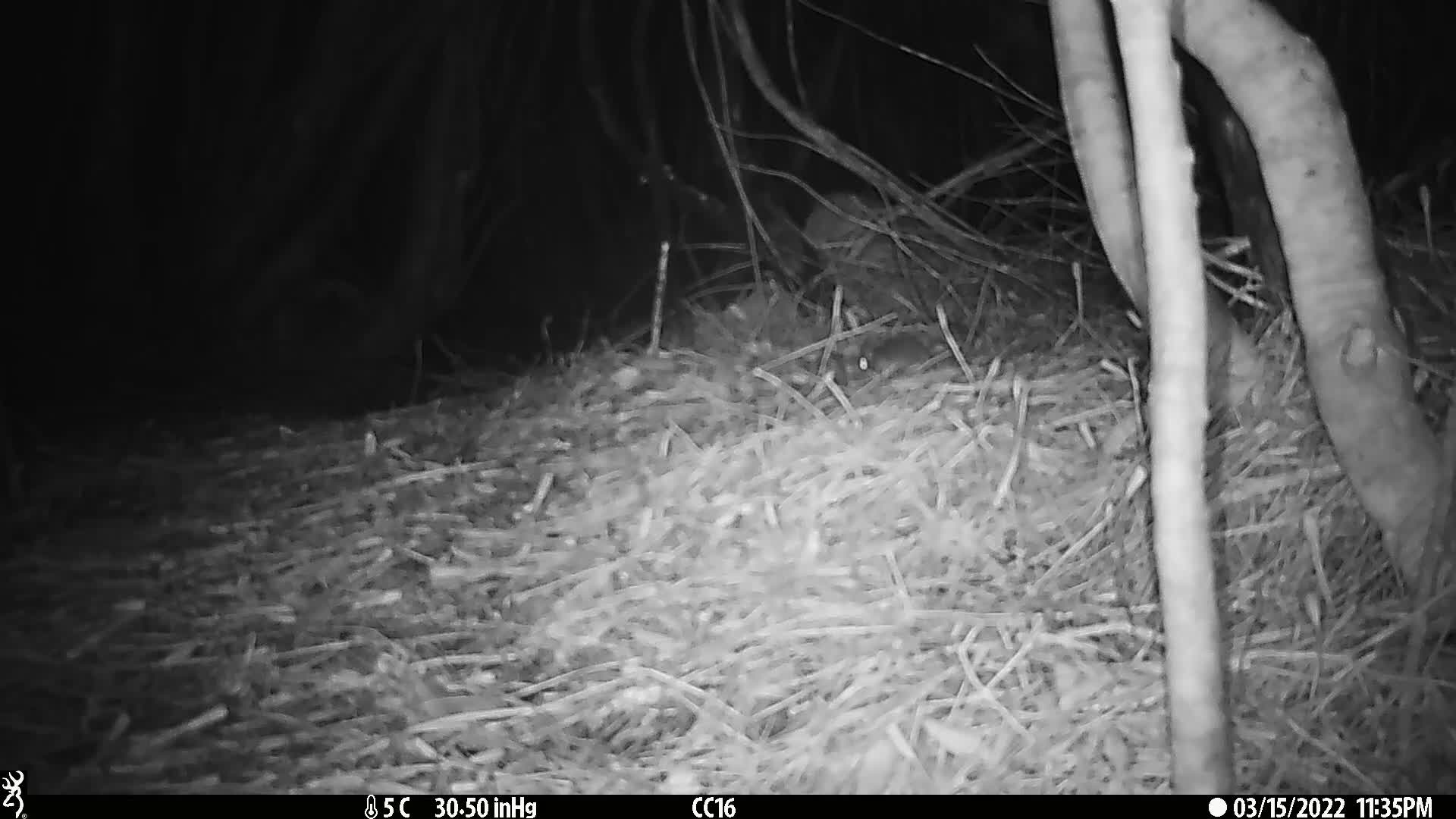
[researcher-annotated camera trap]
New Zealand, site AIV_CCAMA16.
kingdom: Animalia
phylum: Chordata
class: Mammalia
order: Rodentia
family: Muridae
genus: Mus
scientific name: Mus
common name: mouse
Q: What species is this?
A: Mouse (Mus).